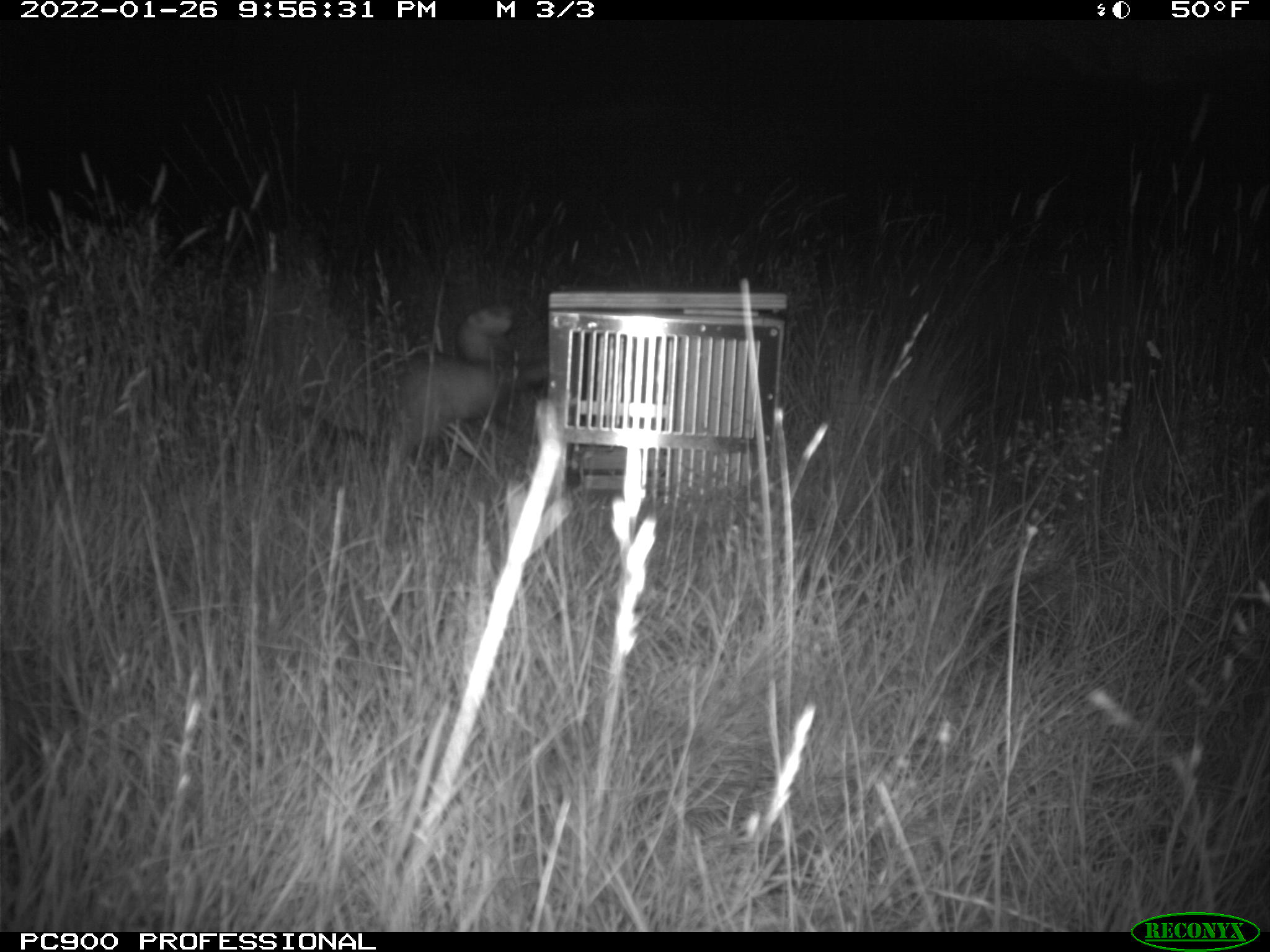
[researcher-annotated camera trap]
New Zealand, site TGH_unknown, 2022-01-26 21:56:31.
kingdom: Animalia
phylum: Chordata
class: Mammalia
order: Carnivora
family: Mustelidae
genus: Mustela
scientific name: Mustela furo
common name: ferret